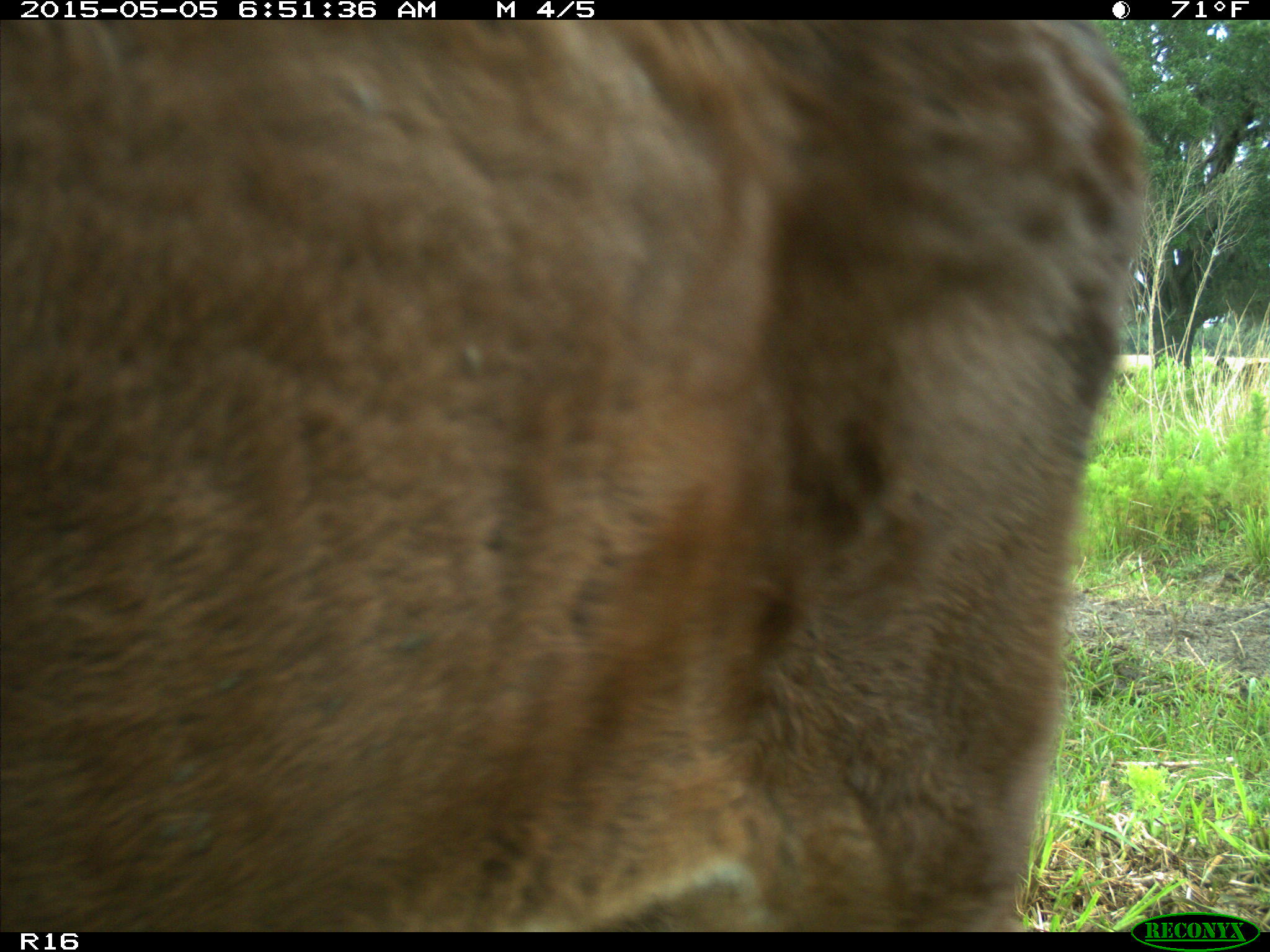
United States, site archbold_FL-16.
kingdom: Animalia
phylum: Chordata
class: Mammalia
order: Artiodactyla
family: Bovidae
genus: Bos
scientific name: Bos taurus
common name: domestic cow